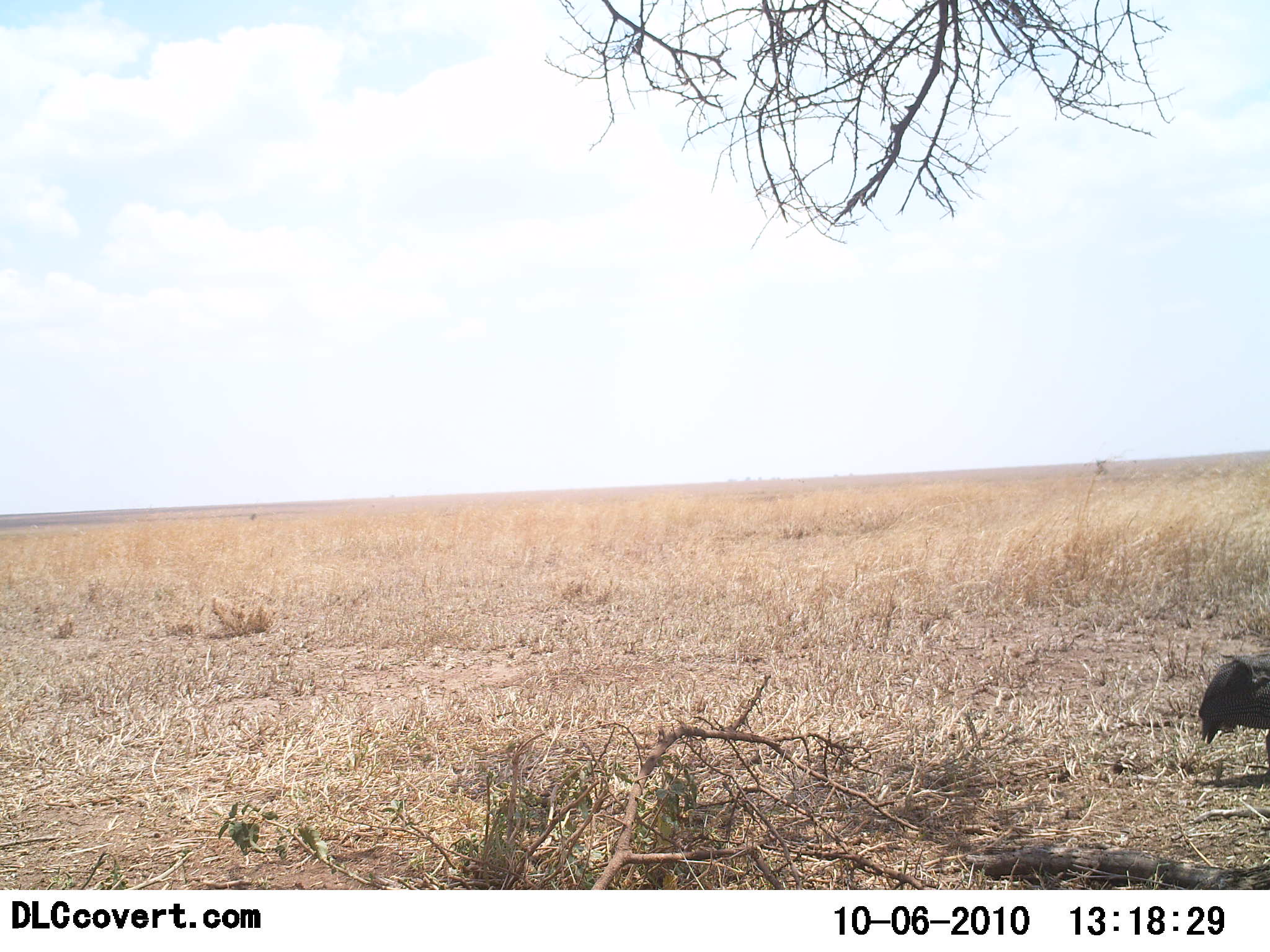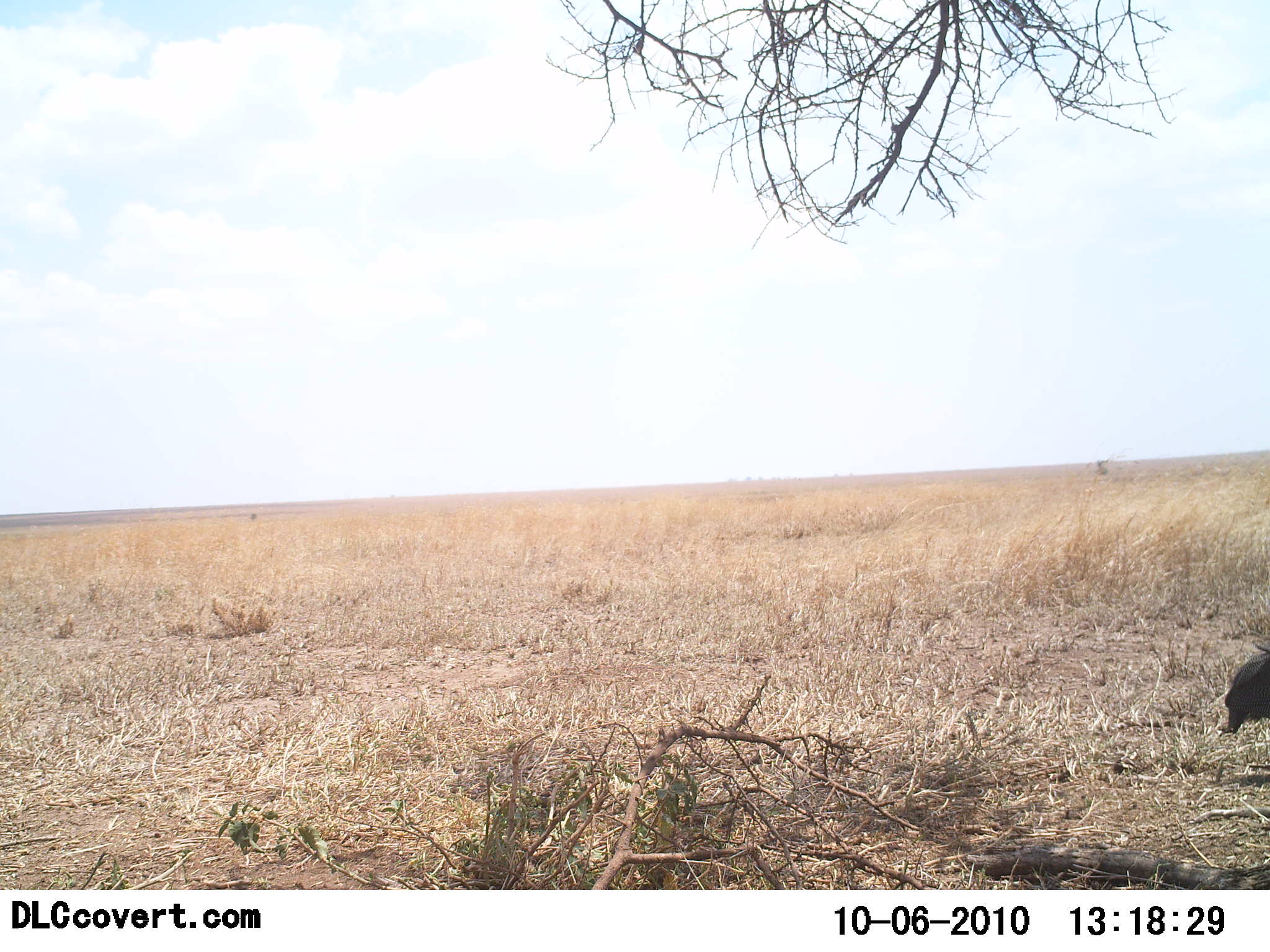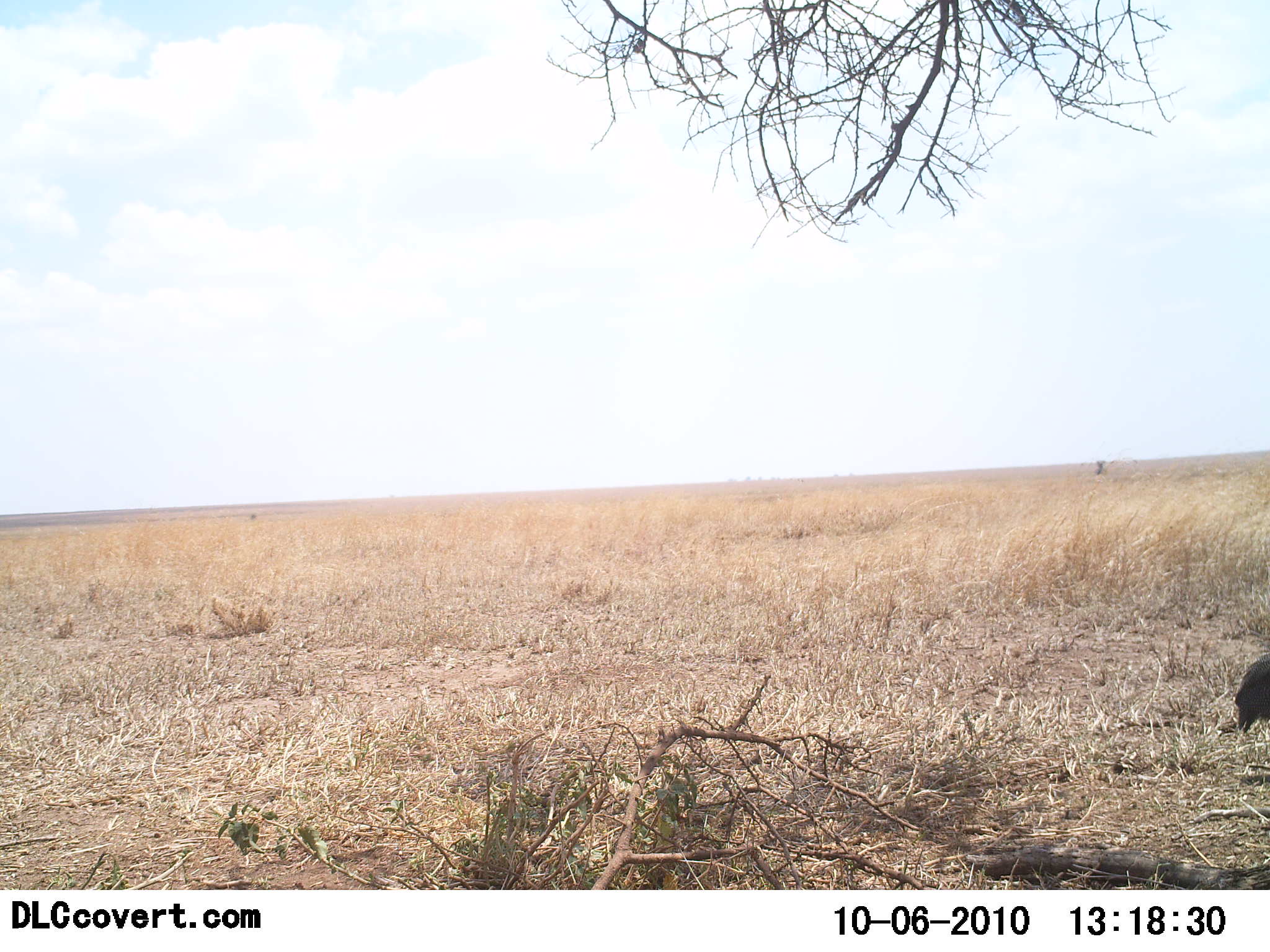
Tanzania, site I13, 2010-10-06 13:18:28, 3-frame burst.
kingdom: Animalia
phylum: Chordata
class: Aves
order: Galliformes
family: Numididae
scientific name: Numididae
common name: guinea fowl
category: guineafowl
Guineafowl (guinea fowl) (Numididae), count 1. Behavior (volunteer vote fractions): standing 22%, resting 0%, moving 78%, interacting 0%. Young present (vote fraction): 0%. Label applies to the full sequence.